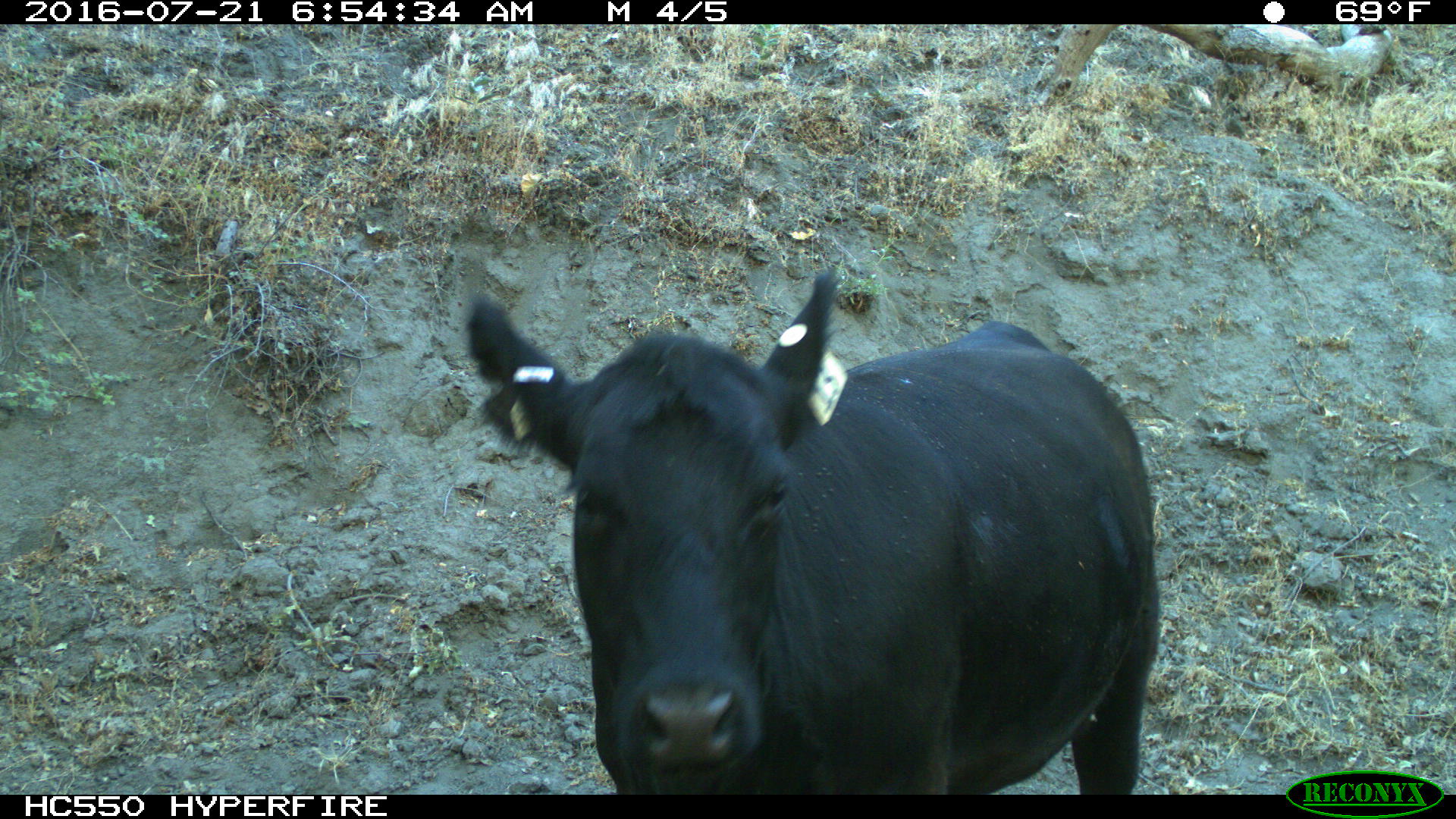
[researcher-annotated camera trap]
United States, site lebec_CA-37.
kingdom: Animalia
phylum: Chordata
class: Mammalia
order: Artiodactyla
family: Bovidae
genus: Bos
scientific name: Bos taurus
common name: domestic cow